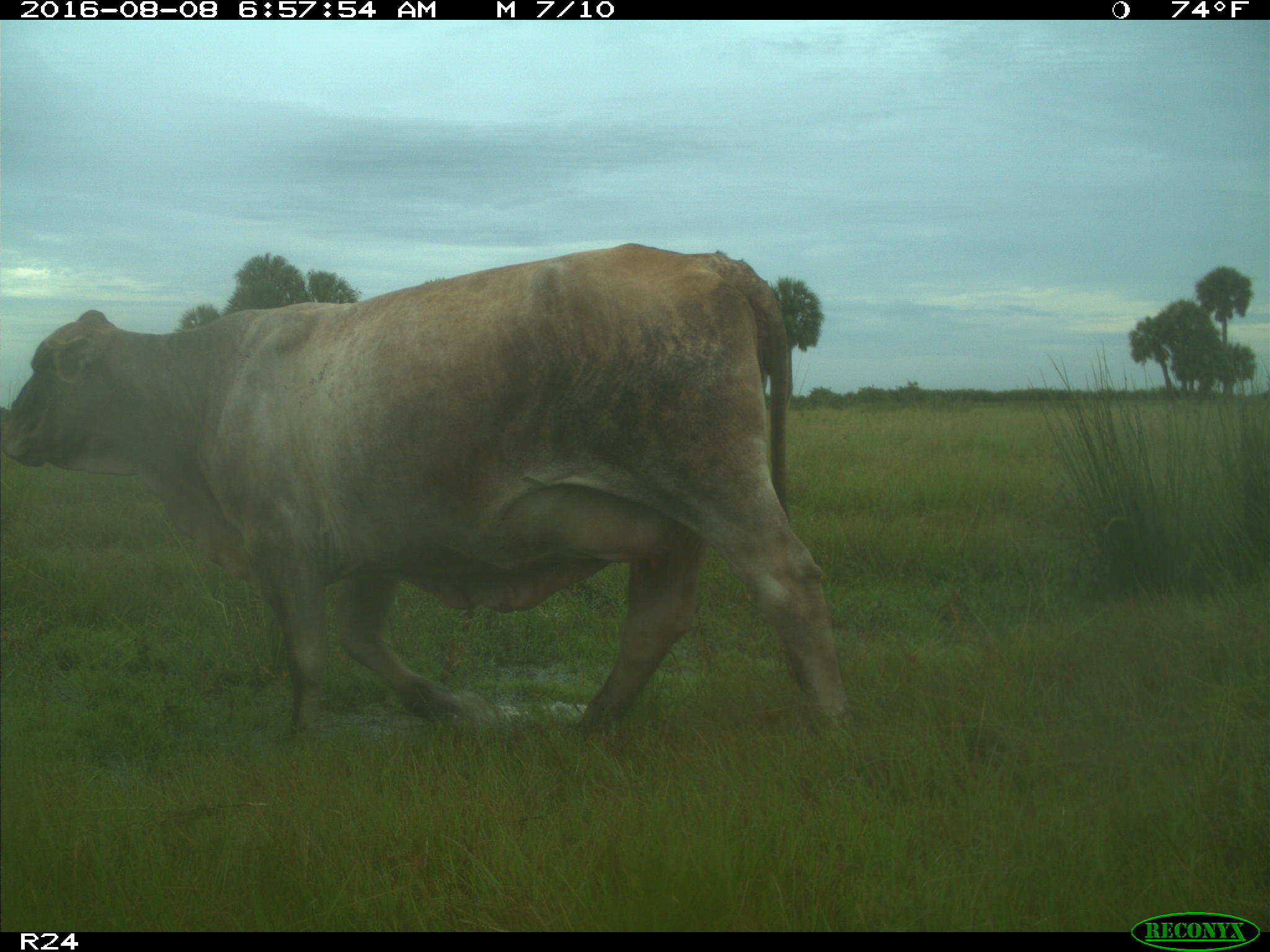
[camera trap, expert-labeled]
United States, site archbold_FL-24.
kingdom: Animalia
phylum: Chordata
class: Mammalia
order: Artiodactyla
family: Bovidae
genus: Bos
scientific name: Bos taurus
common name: domestic cow